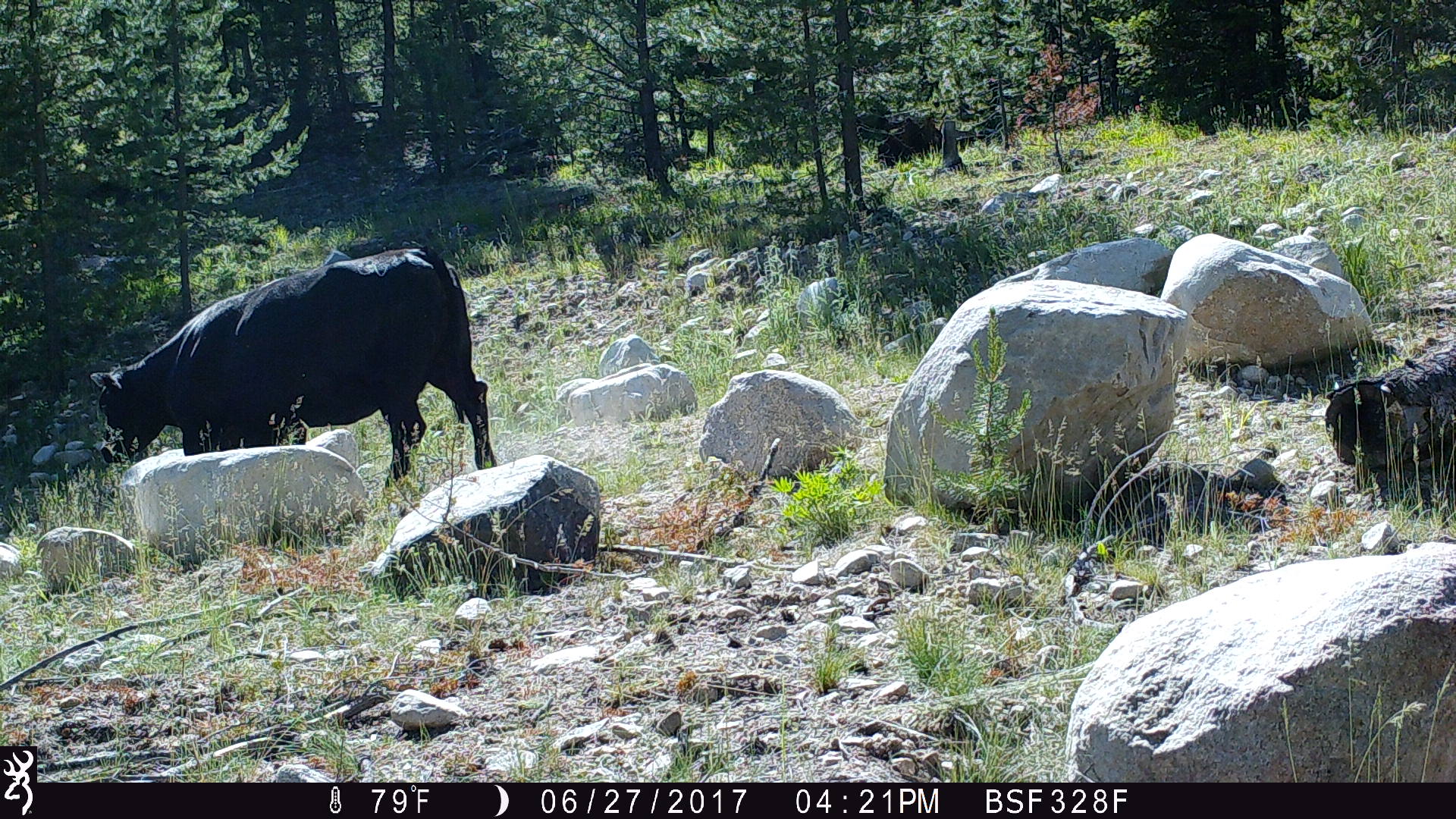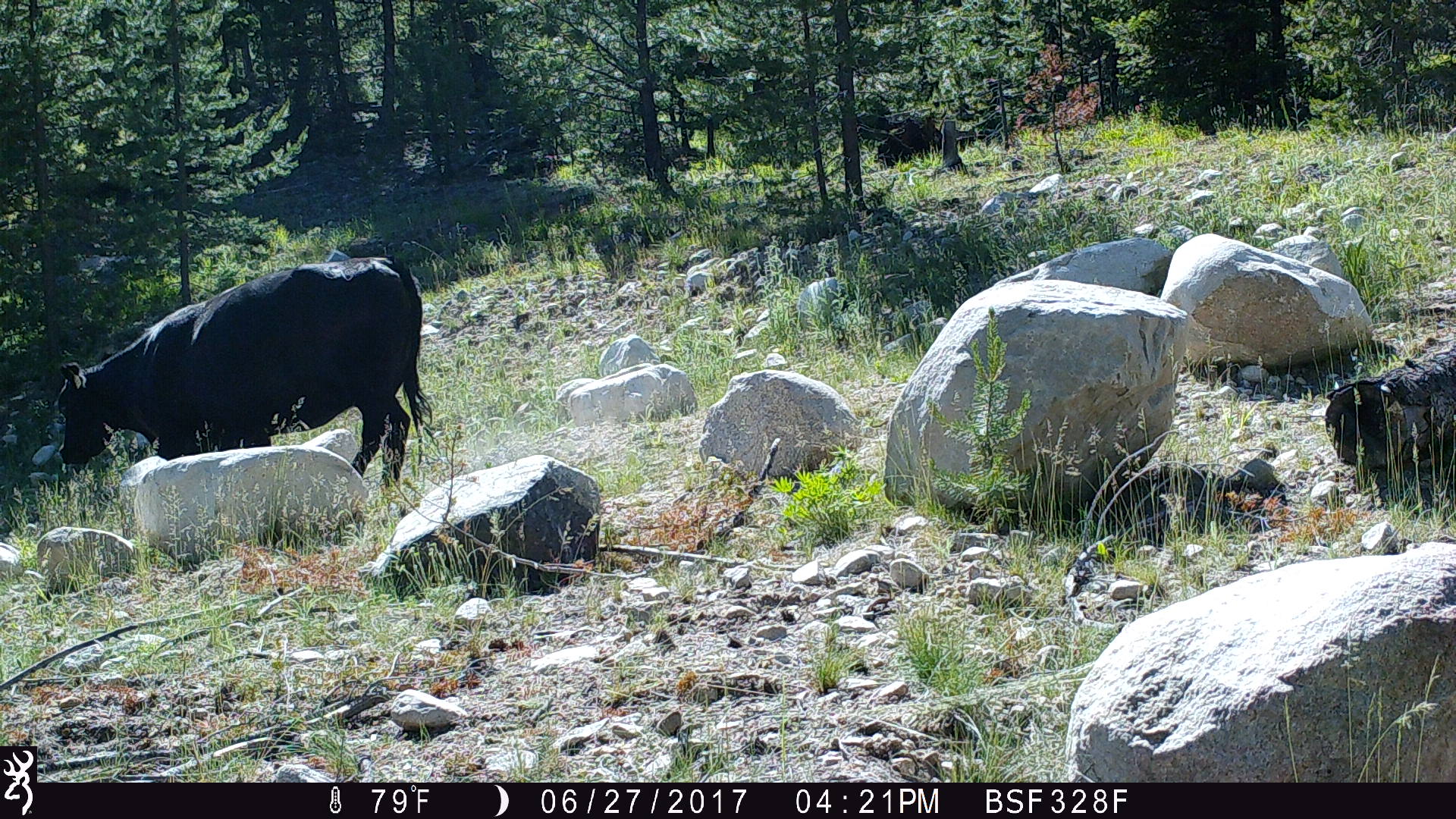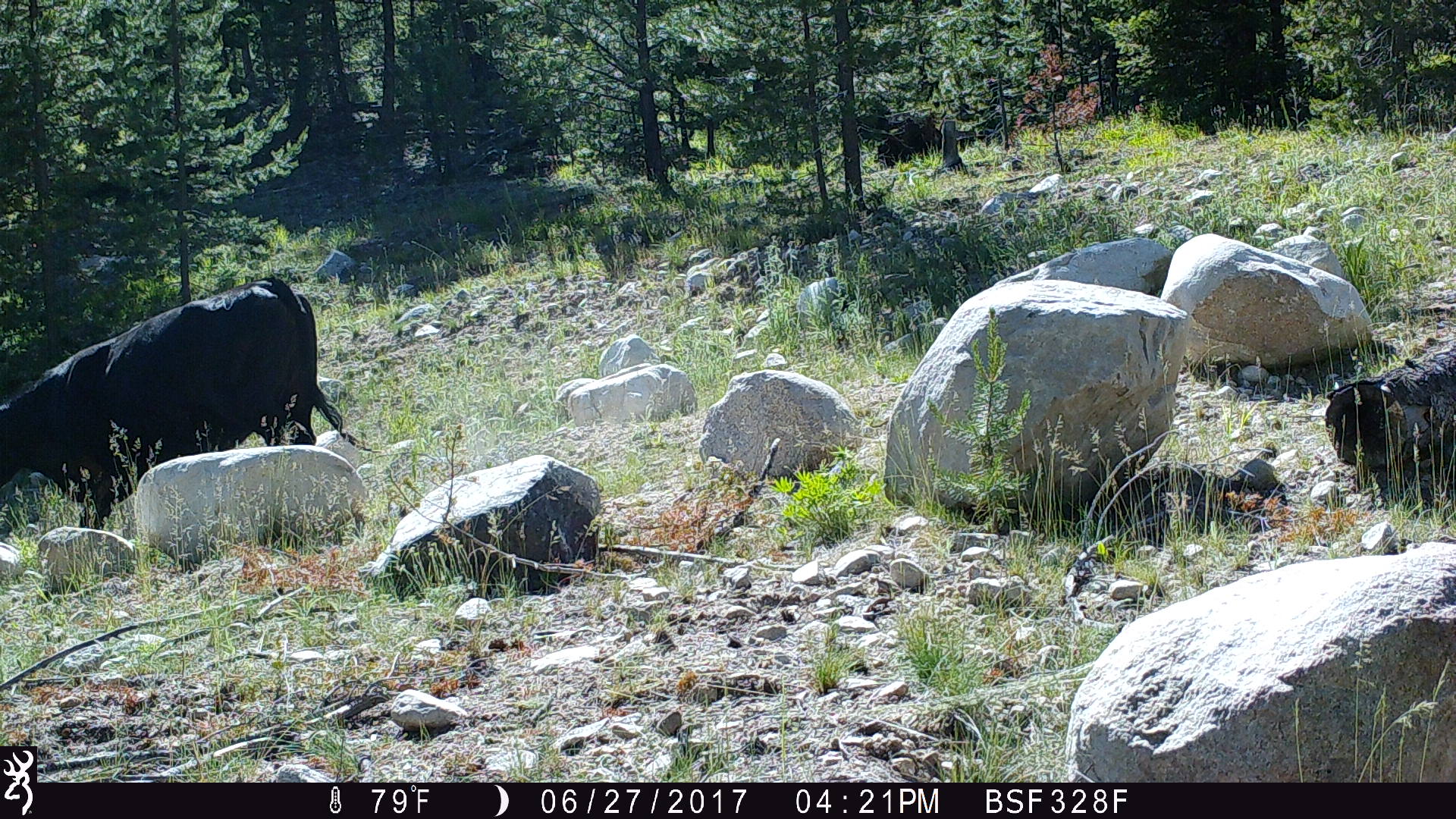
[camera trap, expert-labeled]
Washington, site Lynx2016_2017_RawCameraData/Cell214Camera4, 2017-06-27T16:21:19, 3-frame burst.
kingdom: Animalia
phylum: Chordata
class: Mammalia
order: Artiodactyla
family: Bovidae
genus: Bos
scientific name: Bos taurus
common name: domestic cattle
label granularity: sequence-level